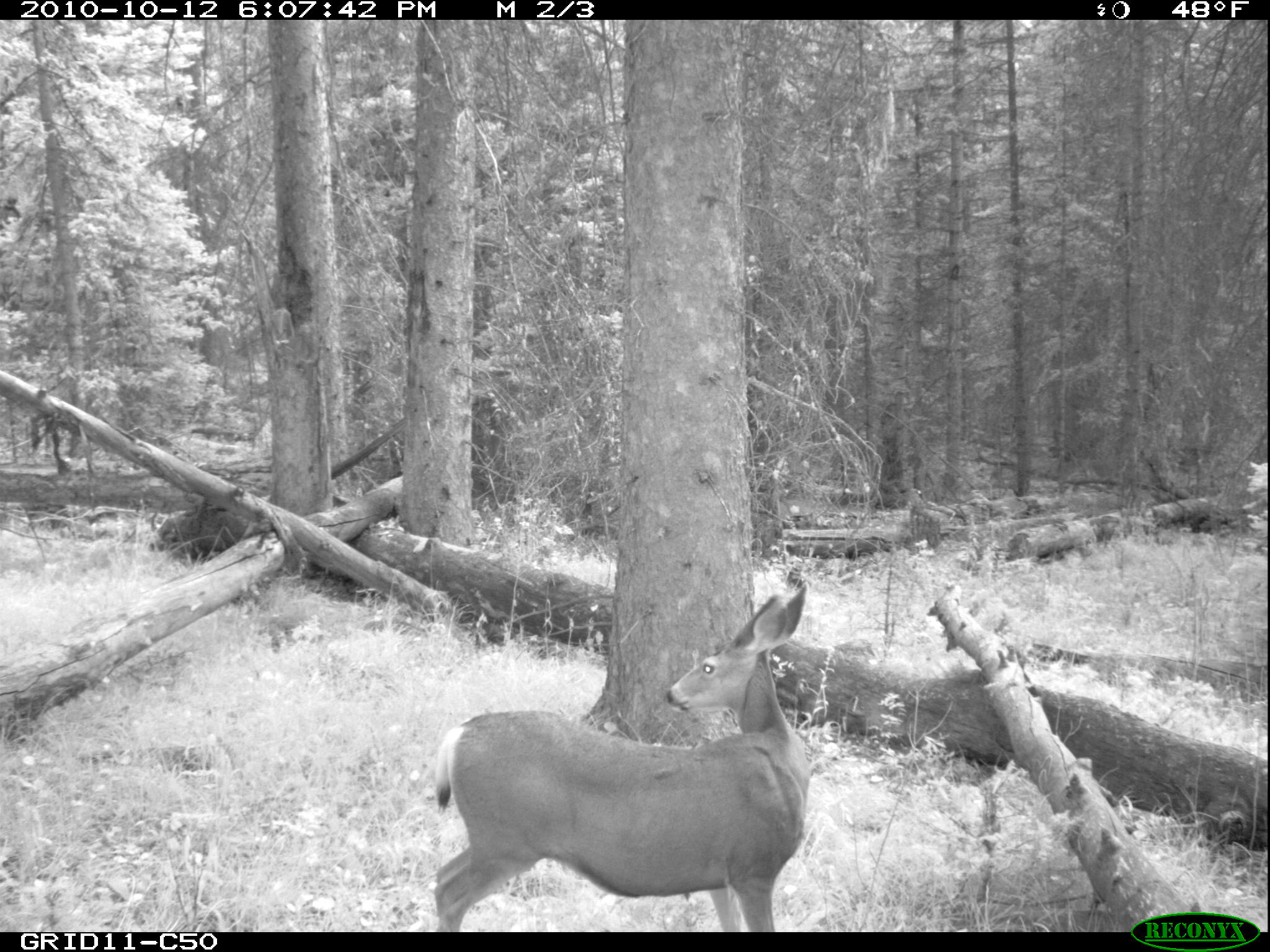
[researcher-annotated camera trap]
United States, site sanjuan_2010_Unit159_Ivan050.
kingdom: Animalia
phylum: Chordata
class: Mammalia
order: Artiodactyla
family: Cervidae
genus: Odocoileus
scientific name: Odocoileus hemionus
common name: mule deer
Odocoileus hemionus (mule deer).